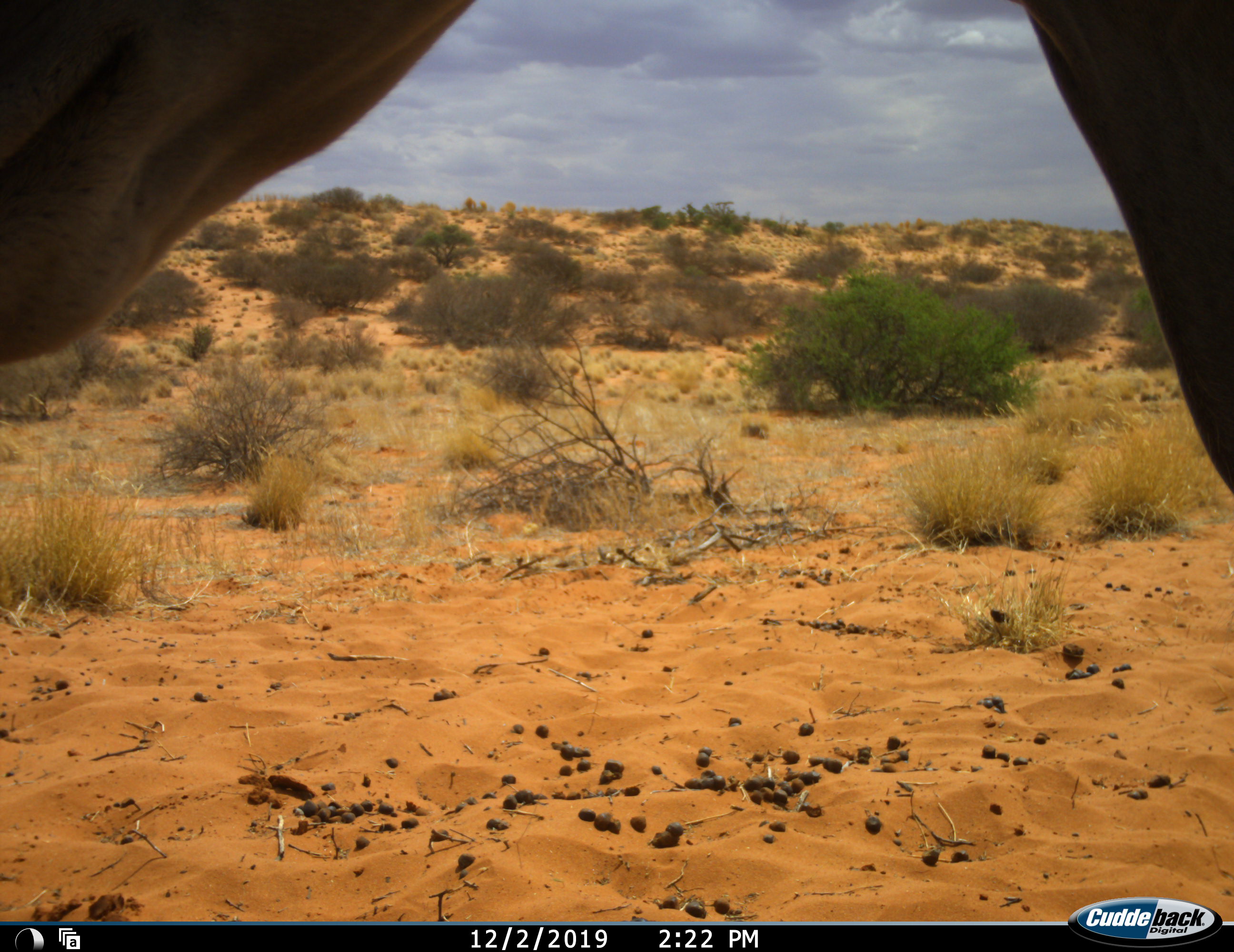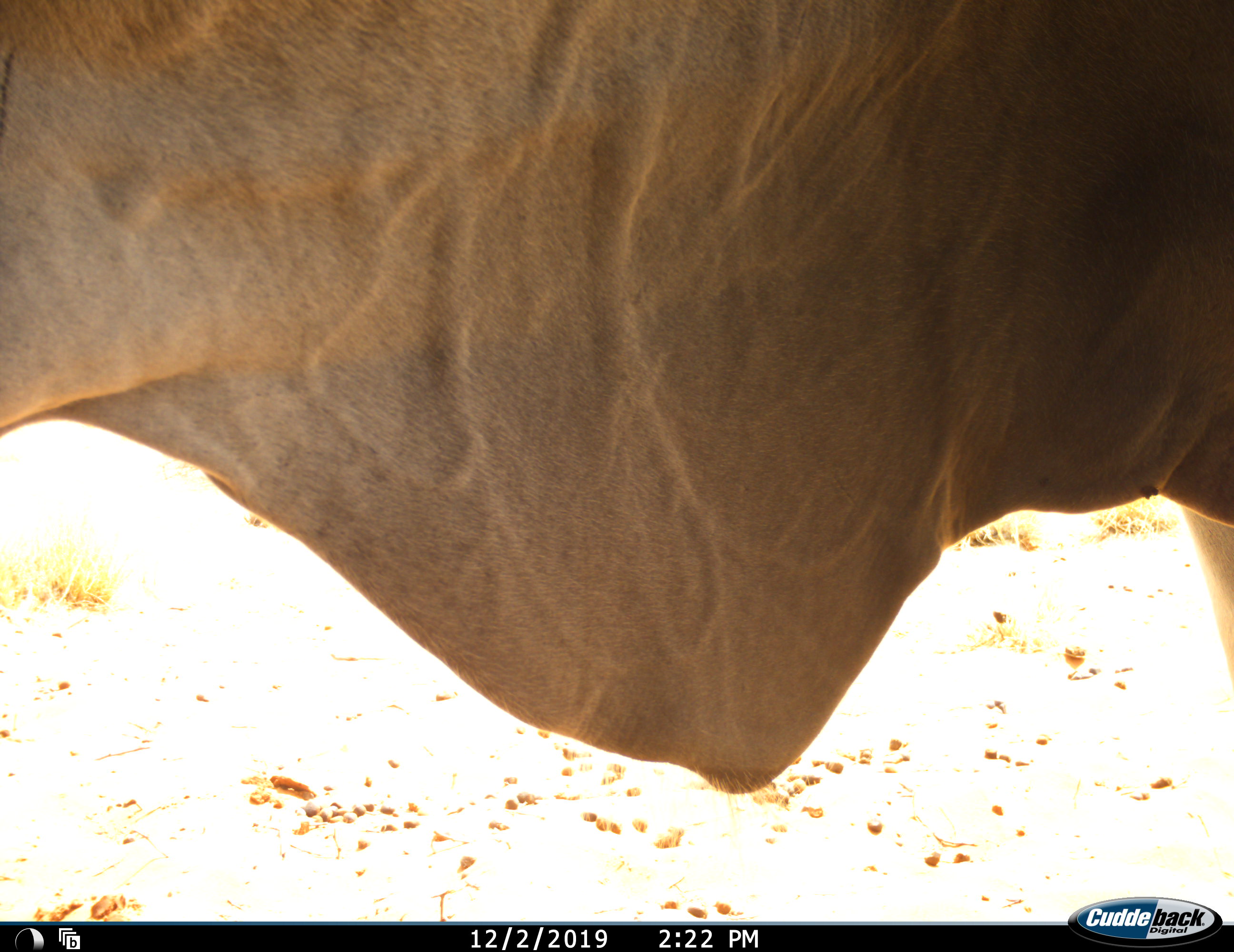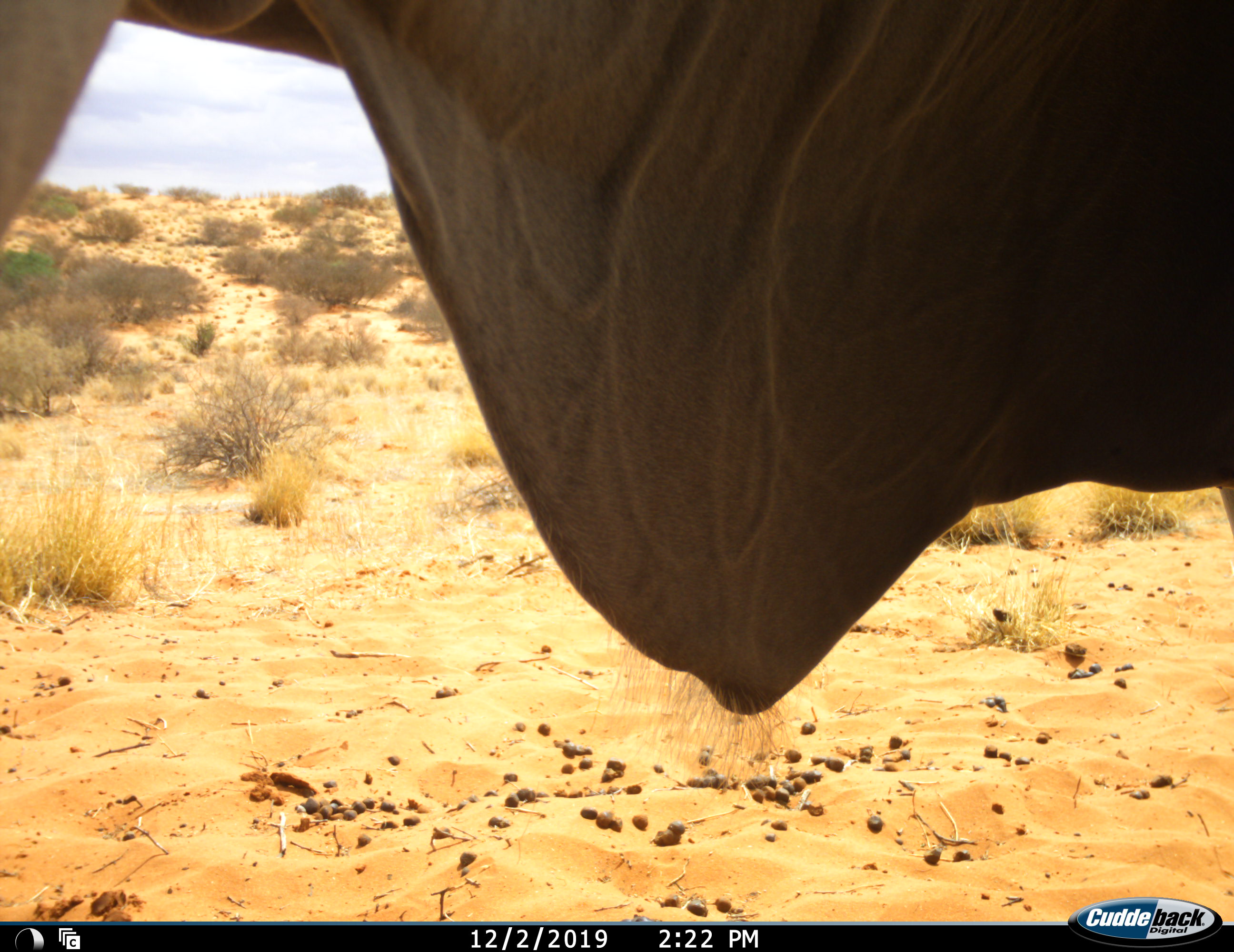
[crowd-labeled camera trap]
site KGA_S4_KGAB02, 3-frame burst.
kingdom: Animalia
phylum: Chordata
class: Mammalia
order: Artiodactyla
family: Bovidae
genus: Tragelaphus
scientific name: Tragelaphus oryx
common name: eland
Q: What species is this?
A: Eland (Tragelaphus oryx).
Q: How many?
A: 1.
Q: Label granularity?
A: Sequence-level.